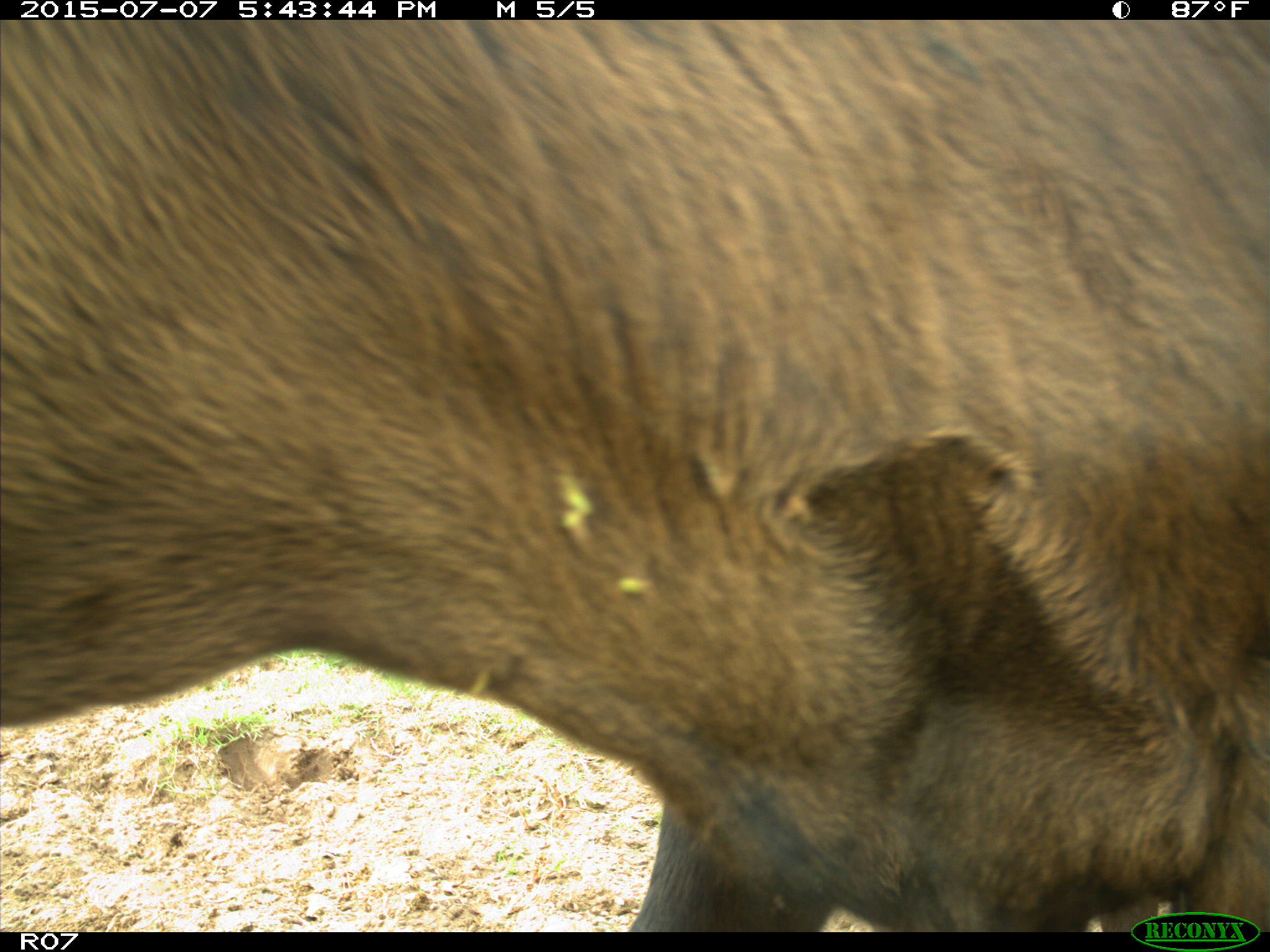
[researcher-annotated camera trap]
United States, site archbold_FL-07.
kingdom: Animalia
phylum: Chordata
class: Mammalia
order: Artiodactyla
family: Bovidae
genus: Bos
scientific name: Bos taurus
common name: domestic cow